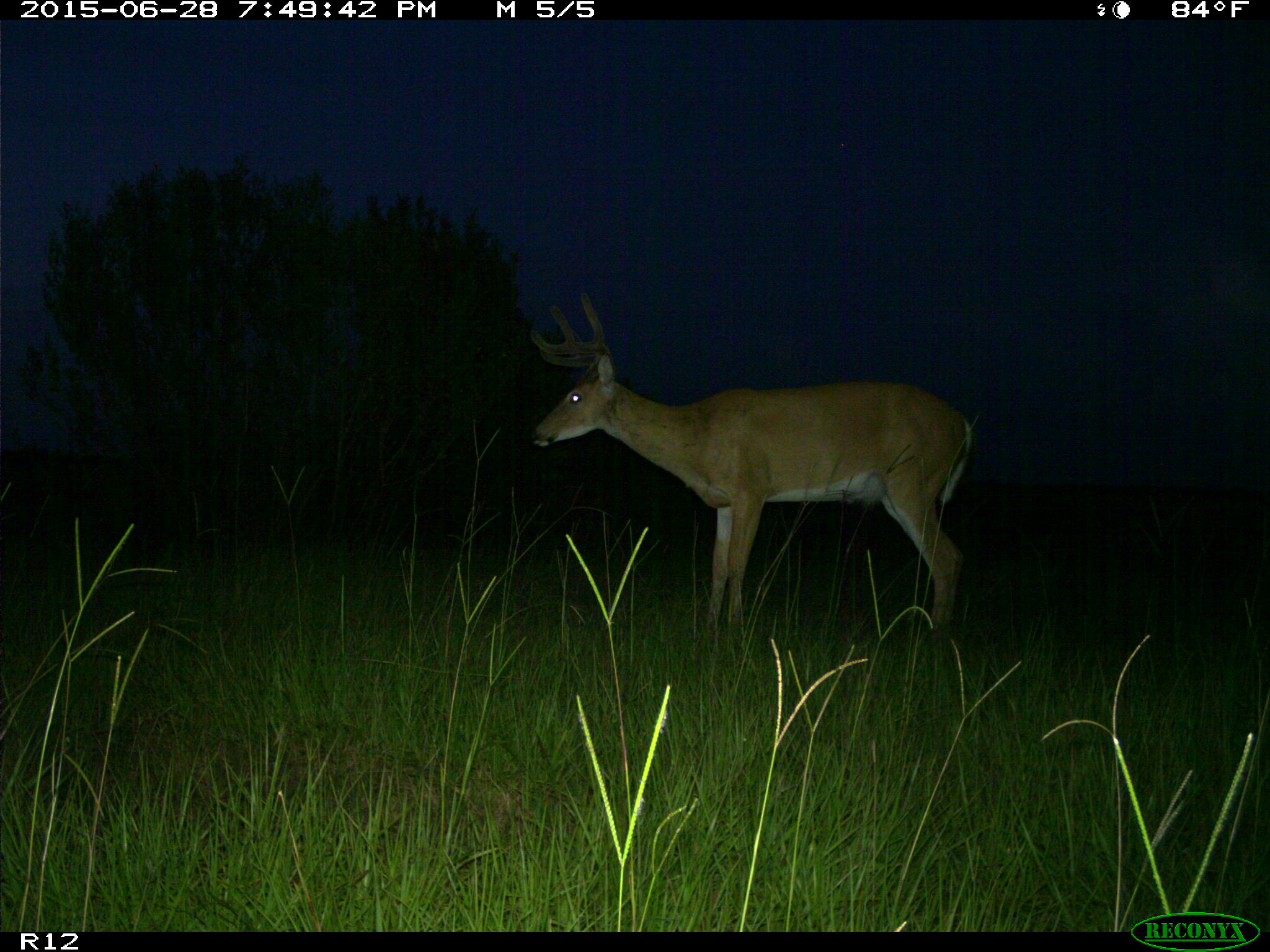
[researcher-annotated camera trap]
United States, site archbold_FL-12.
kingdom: Animalia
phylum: Chordata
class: Mammalia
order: Artiodactyla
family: Cervidae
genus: Odocoileus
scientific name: Odocoileus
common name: deer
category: unidentified deer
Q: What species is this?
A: Unidentified deer (deer) (Odocoileus).